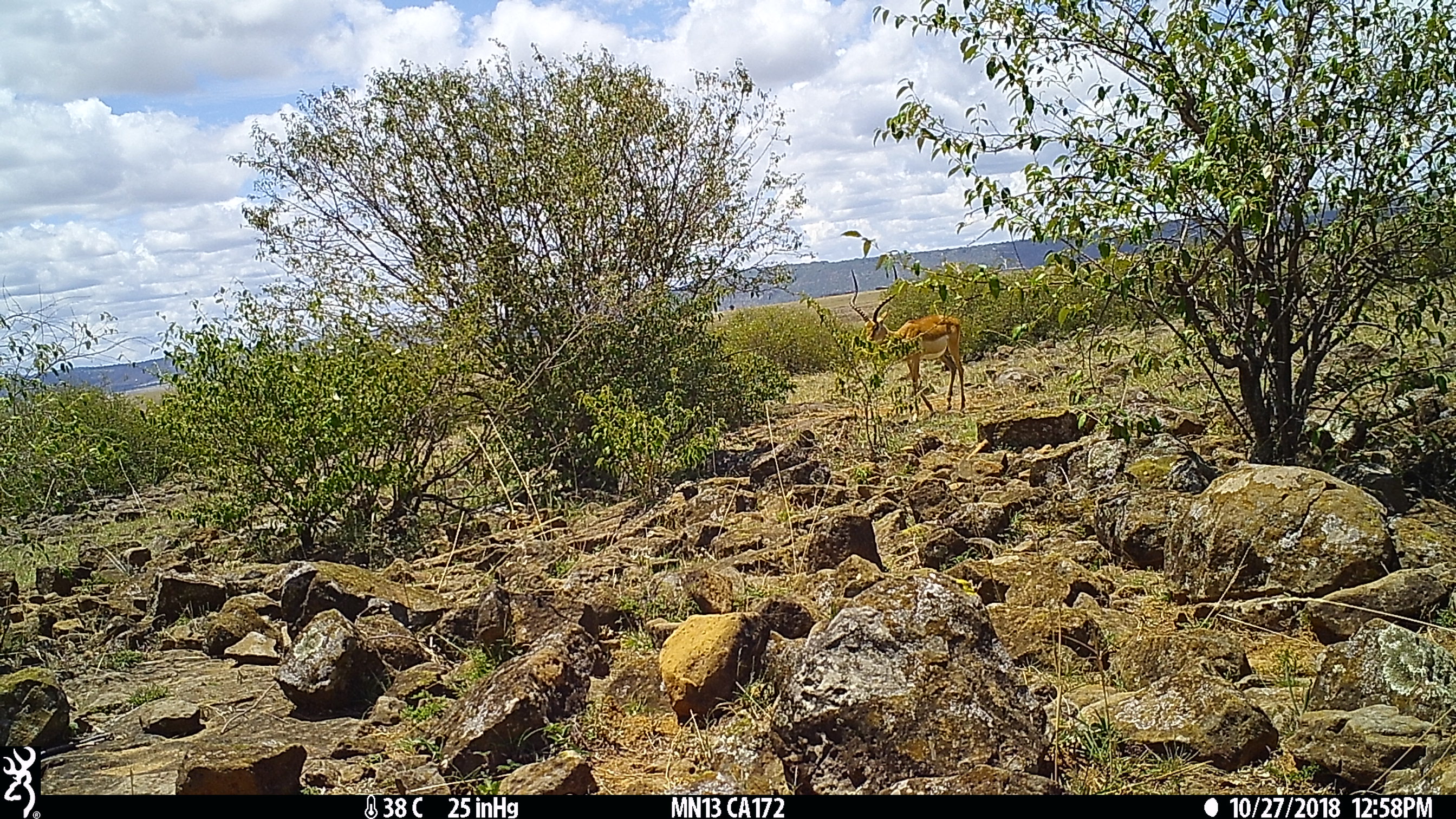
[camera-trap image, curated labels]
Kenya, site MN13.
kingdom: Animalia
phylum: Chordata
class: Mammalia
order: Artiodactyla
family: Bovidae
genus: Aepyceros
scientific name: Aepyceros melampus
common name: impala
Impala (Aepyceros melampus).